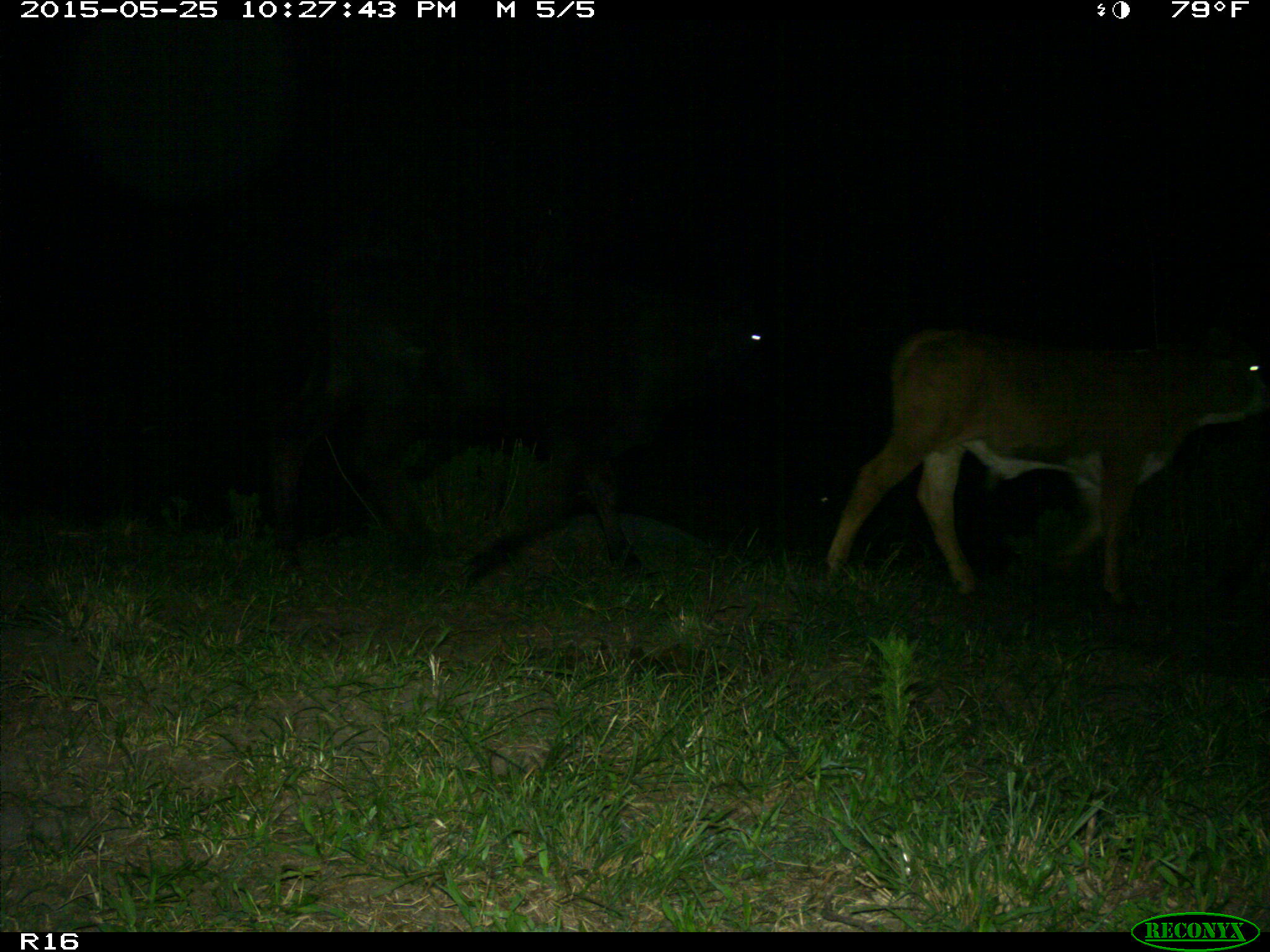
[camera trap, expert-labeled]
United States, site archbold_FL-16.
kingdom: Animalia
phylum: Chordata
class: Mammalia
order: Artiodactyla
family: Bovidae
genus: Bos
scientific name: Bos taurus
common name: domestic cow